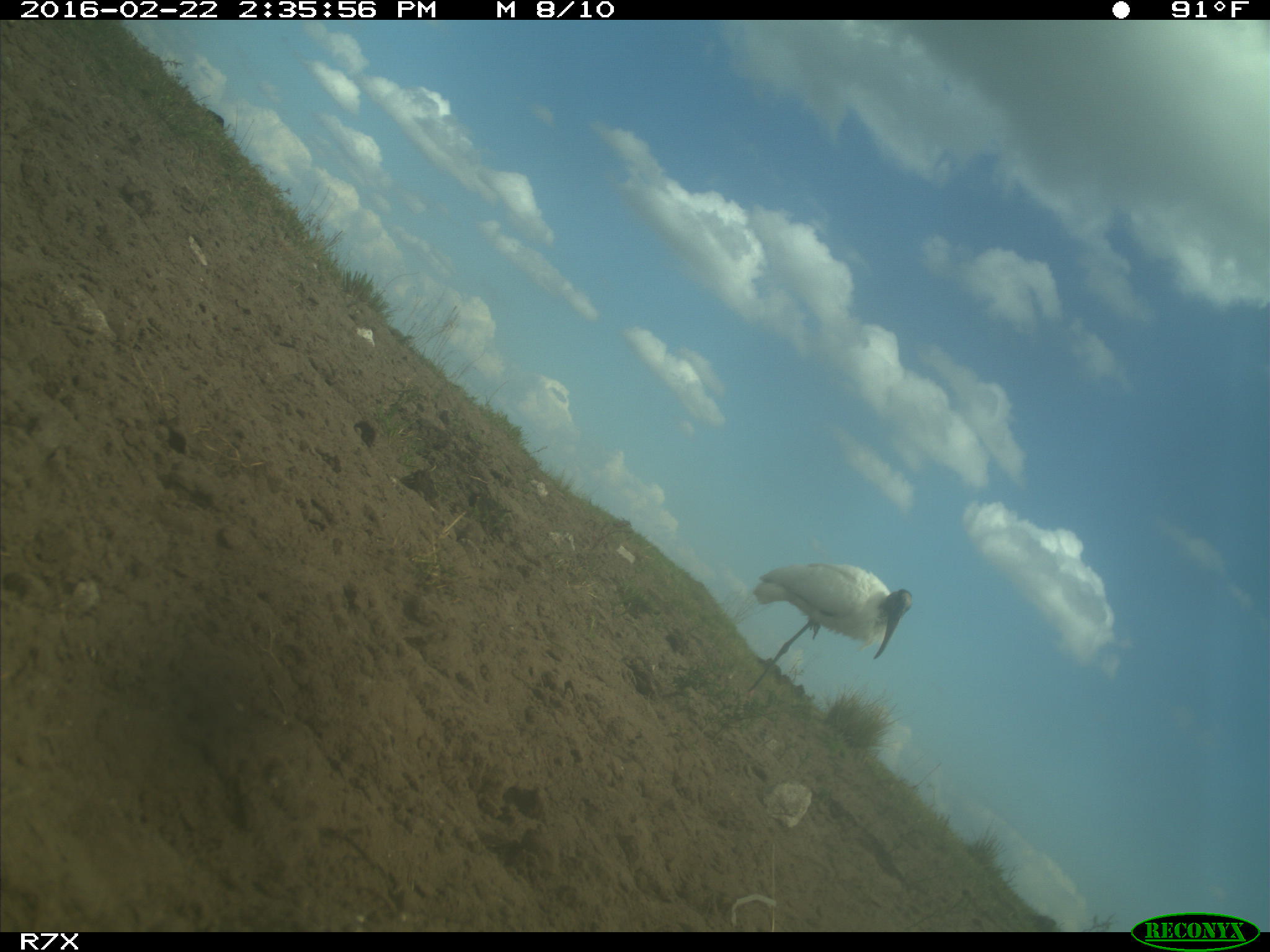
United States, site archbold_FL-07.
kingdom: Animalia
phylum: Chordata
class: Aves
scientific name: Aves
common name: birds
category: unidentified bird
Unidentified bird (birds) (Aves).